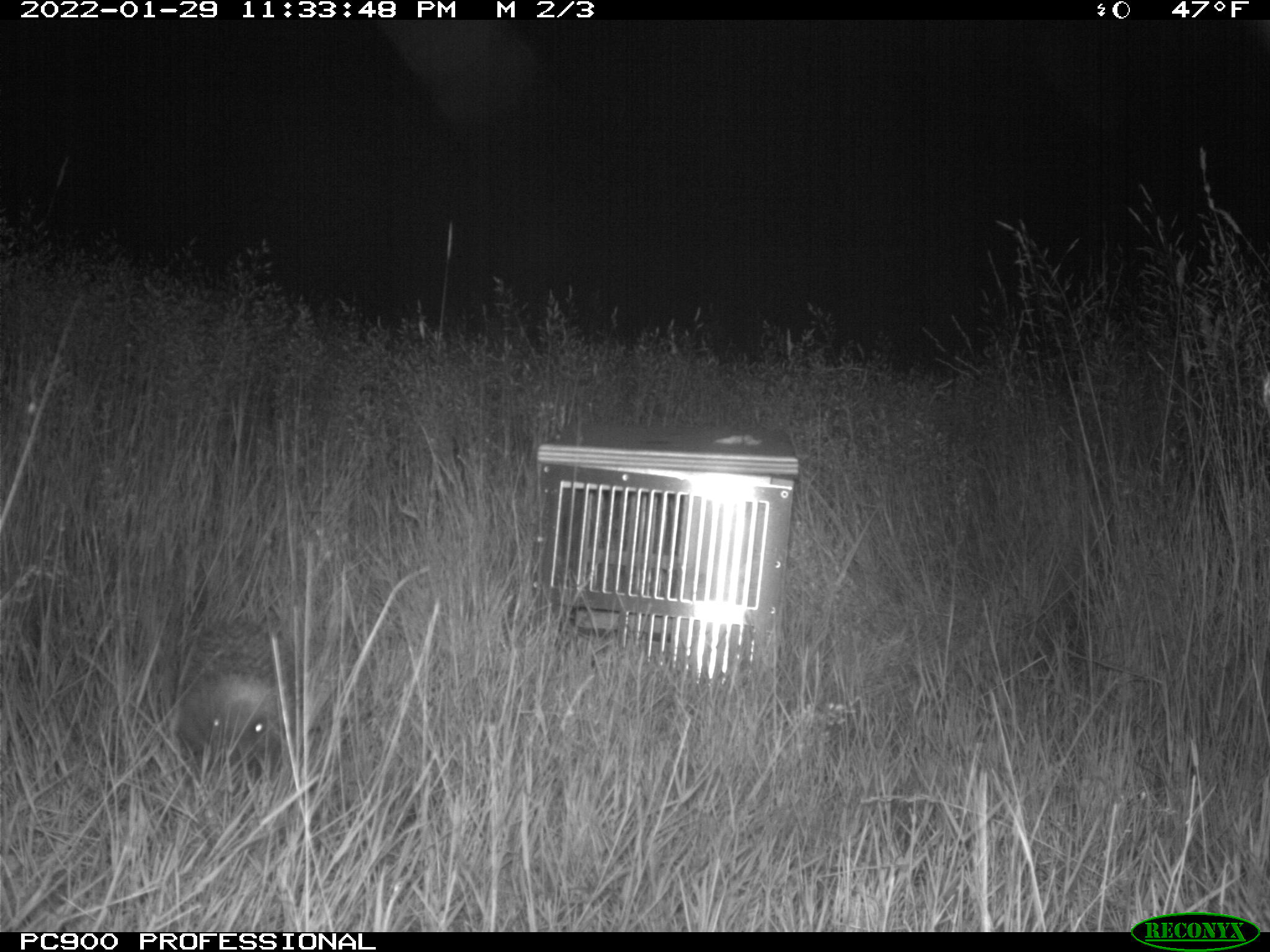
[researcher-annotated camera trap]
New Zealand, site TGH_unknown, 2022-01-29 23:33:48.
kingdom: Animalia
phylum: Chordata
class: Mammalia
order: Eulipotyphla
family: Erinaceidae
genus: Erinaceus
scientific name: Erinaceus europaeus europaeus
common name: european hedgehog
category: hedgehog